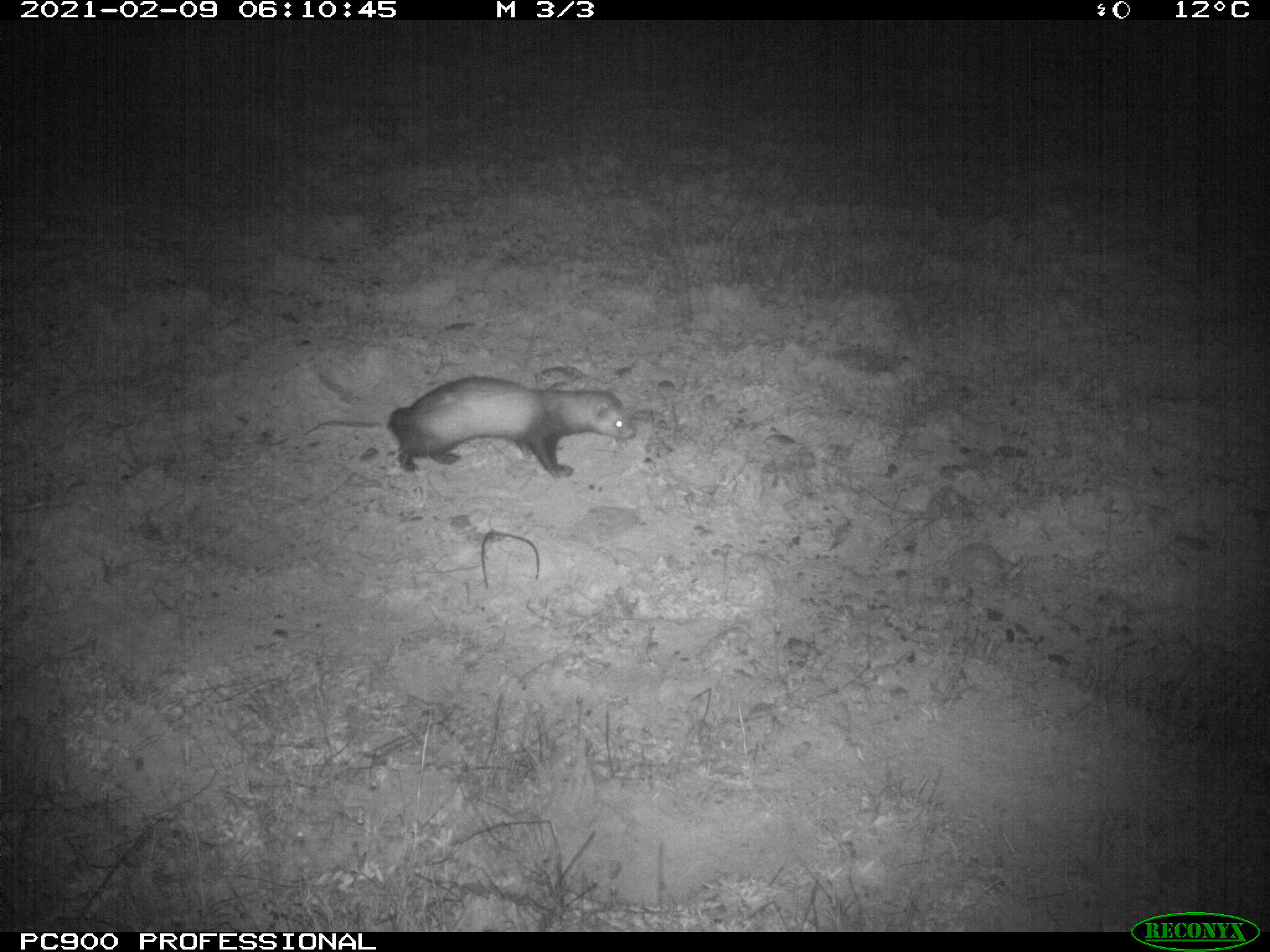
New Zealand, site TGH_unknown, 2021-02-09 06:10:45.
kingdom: Animalia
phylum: Chordata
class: Mammalia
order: Carnivora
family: Mustelidae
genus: Mustela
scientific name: Mustela furo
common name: ferret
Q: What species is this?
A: Ferret (Mustela furo).